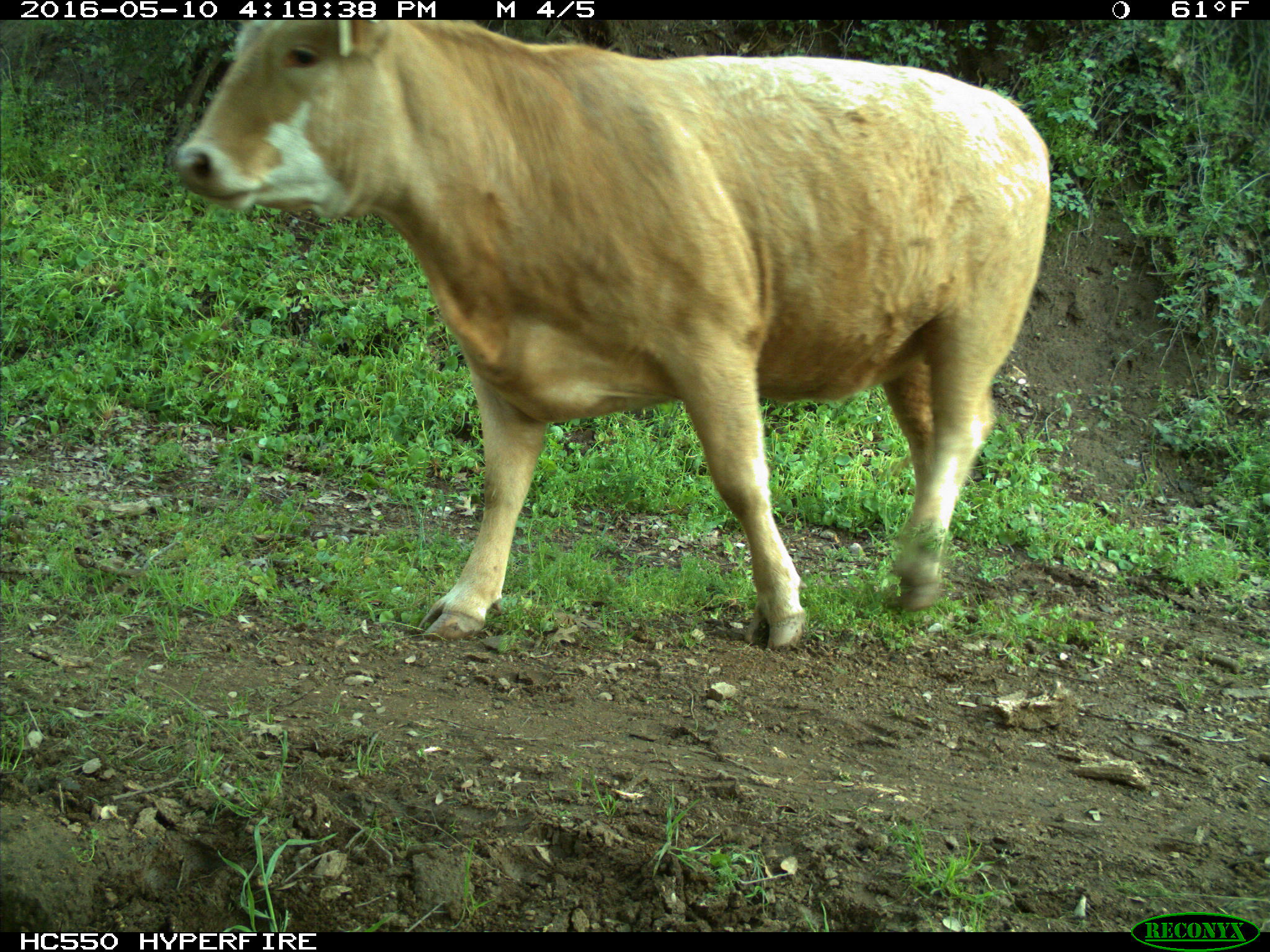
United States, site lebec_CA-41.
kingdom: Animalia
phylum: Chordata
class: Mammalia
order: Artiodactyla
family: Bovidae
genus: Bos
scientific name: Bos taurus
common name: domestic cow